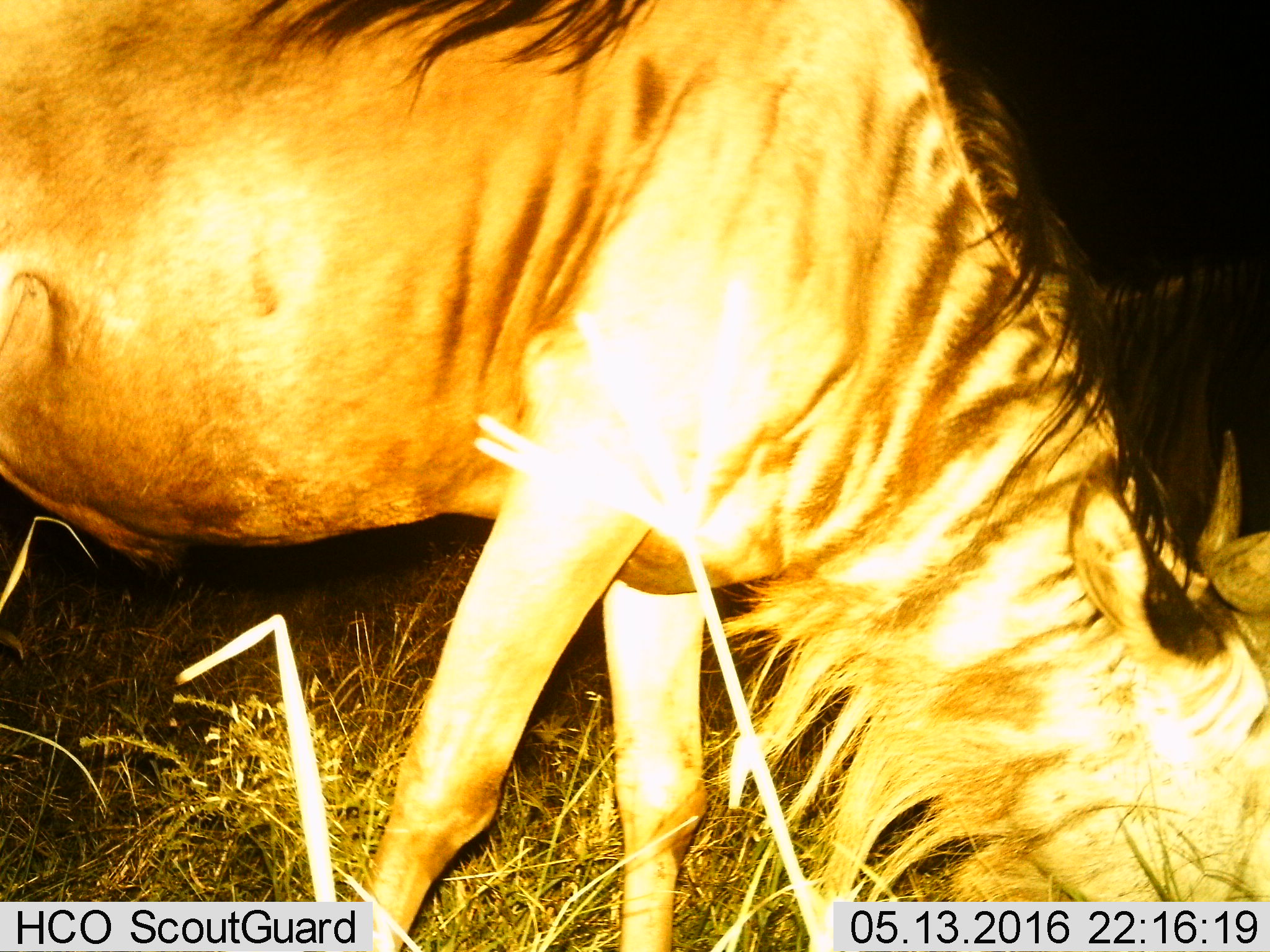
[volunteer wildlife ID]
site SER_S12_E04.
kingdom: Animalia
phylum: Chordata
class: Mammalia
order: Artiodactyla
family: Bovidae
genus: Connochaetes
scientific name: Connochaetes taurinus taurinus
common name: blue wildebeest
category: wildebeestblue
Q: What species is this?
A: Wildebeestblue (blue wildebeest) (Connochaetes taurinus taurinus).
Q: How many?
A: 1.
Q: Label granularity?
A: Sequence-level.